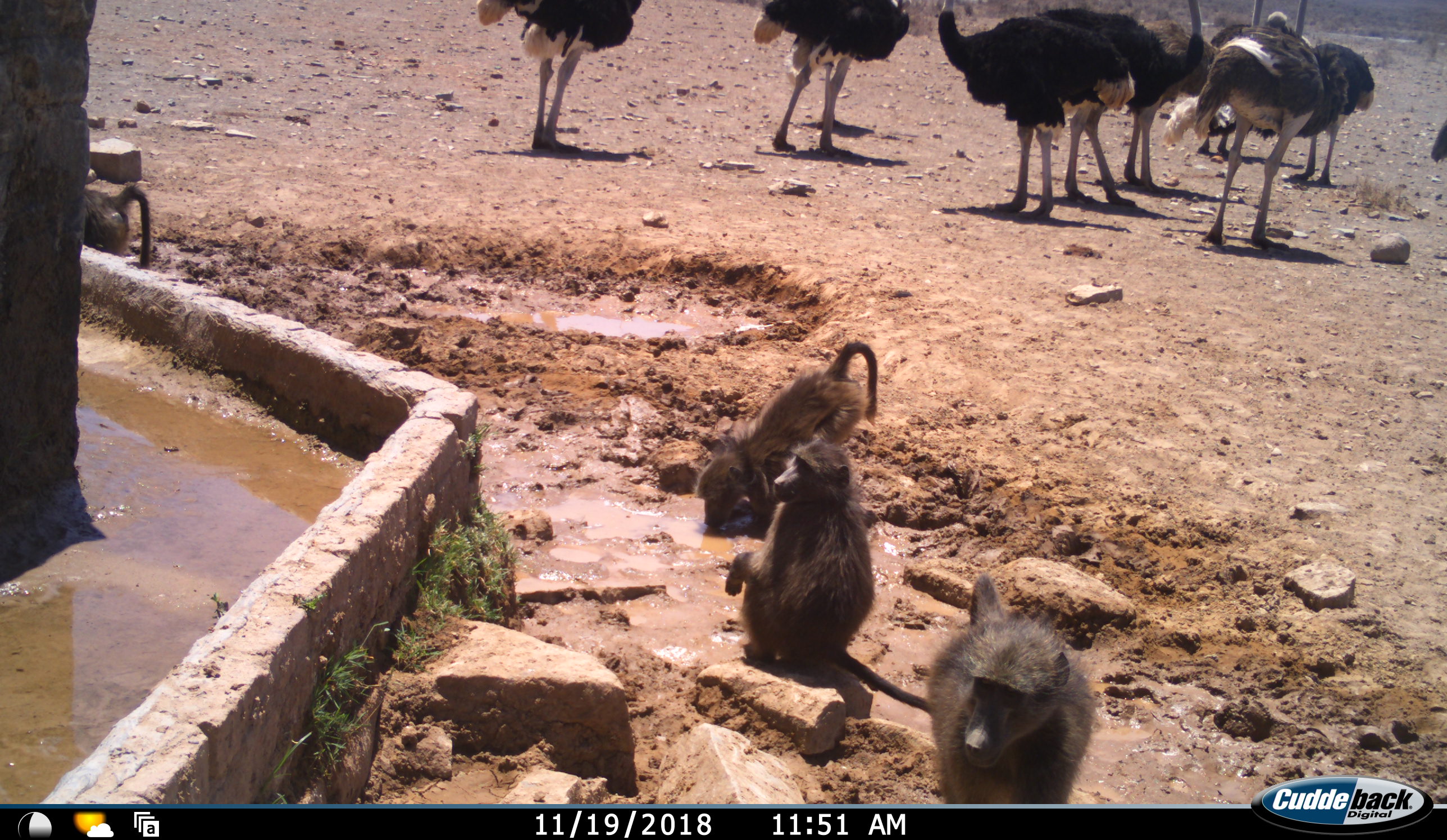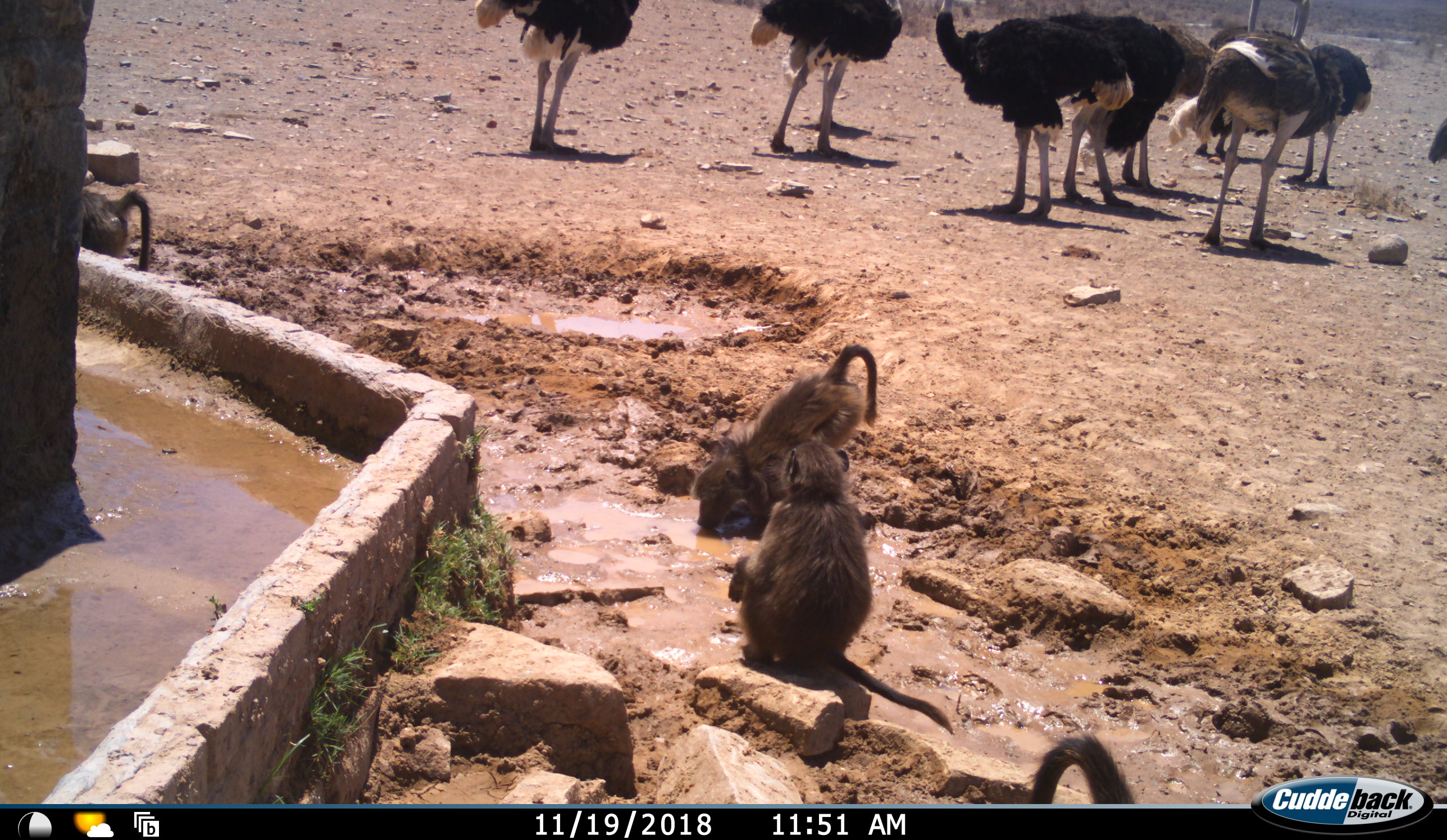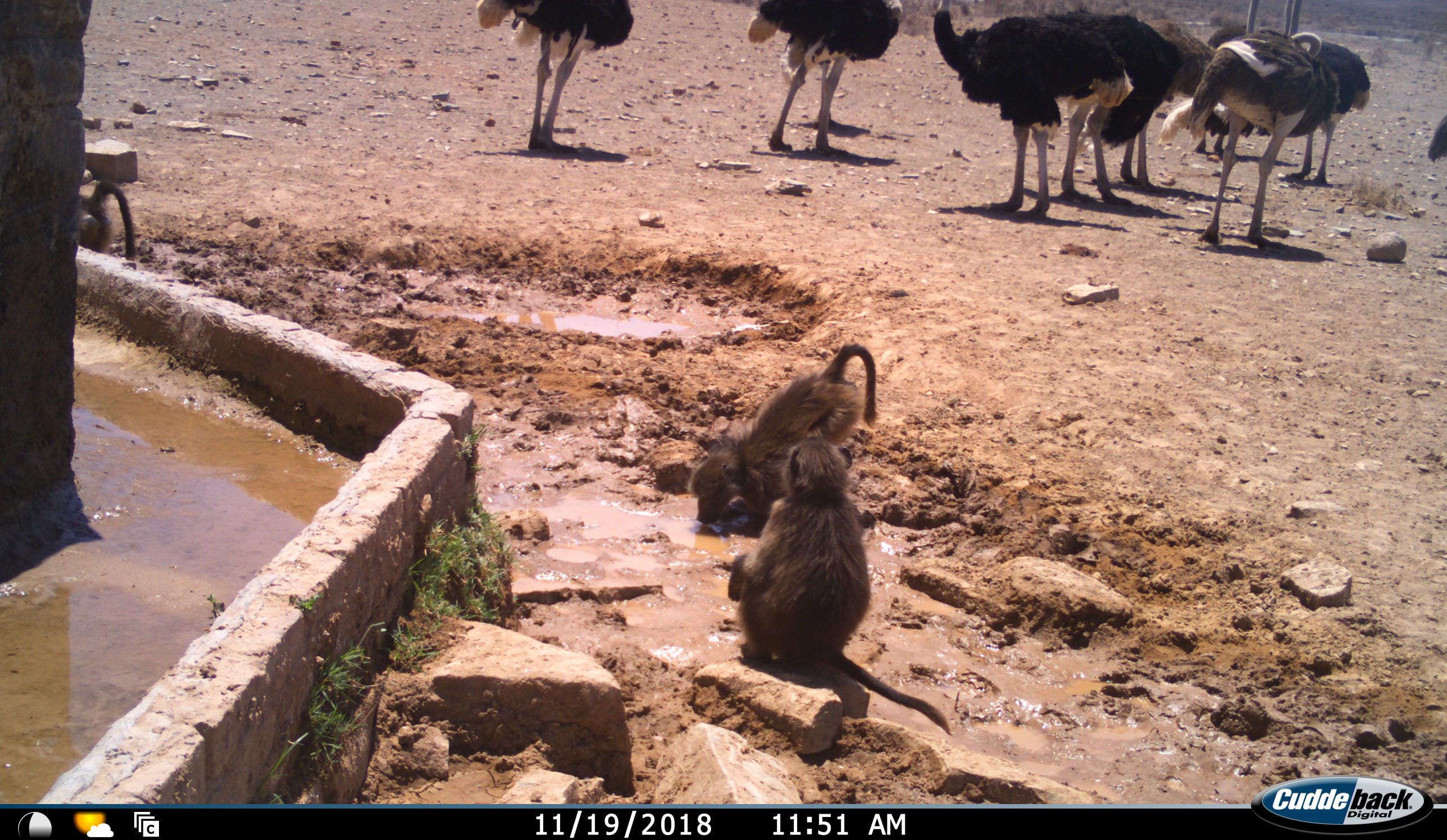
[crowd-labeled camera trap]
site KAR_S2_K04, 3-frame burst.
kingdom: Animalia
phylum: Chordata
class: Mammalia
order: Primates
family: Cercopithecidae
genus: Papio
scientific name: Papio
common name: baboon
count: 4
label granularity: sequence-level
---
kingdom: Animalia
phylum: Chordata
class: Aves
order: Struthioniformes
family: Struthionidae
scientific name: Struthionidae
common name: ostrich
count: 9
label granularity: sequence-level